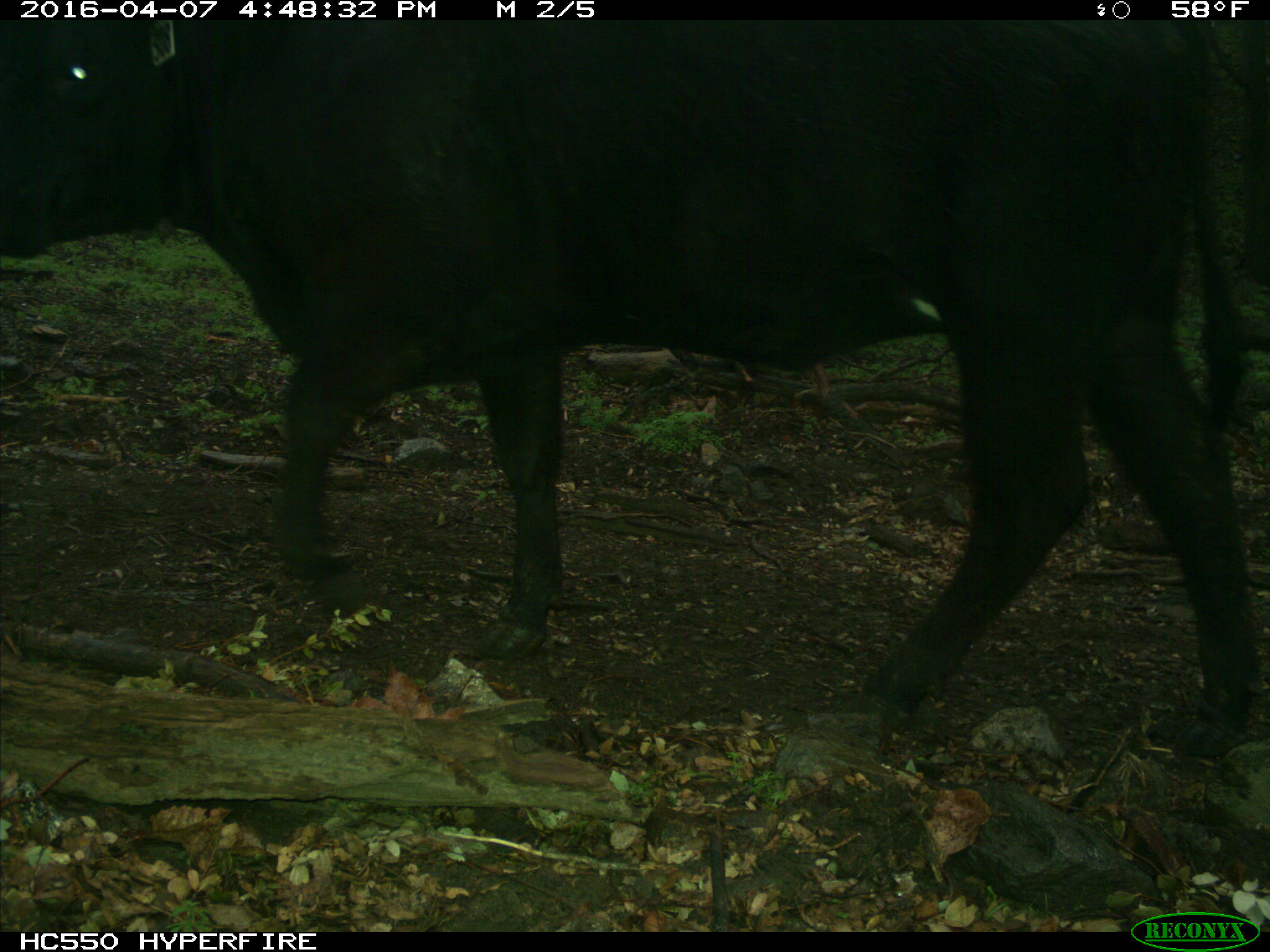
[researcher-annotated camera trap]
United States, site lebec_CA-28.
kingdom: Animalia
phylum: Chordata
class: Mammalia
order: Artiodactyla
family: Bovidae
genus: Bos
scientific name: Bos taurus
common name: domestic cow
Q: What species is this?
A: Bos taurus (domestic cow).